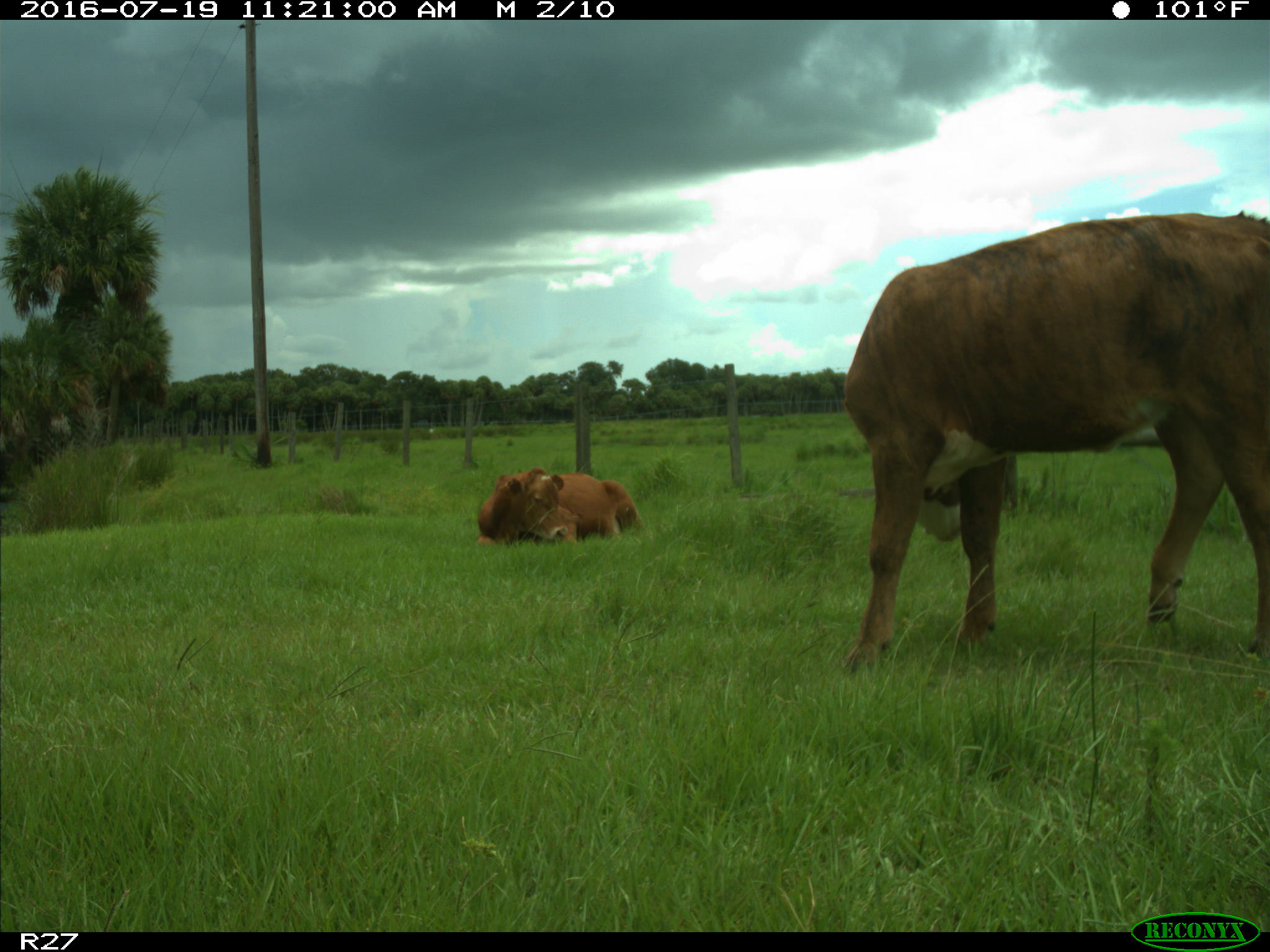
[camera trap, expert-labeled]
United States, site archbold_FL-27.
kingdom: Animalia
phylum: Chordata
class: Mammalia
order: Artiodactyla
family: Bovidae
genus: Bos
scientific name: Bos taurus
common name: domestic cow